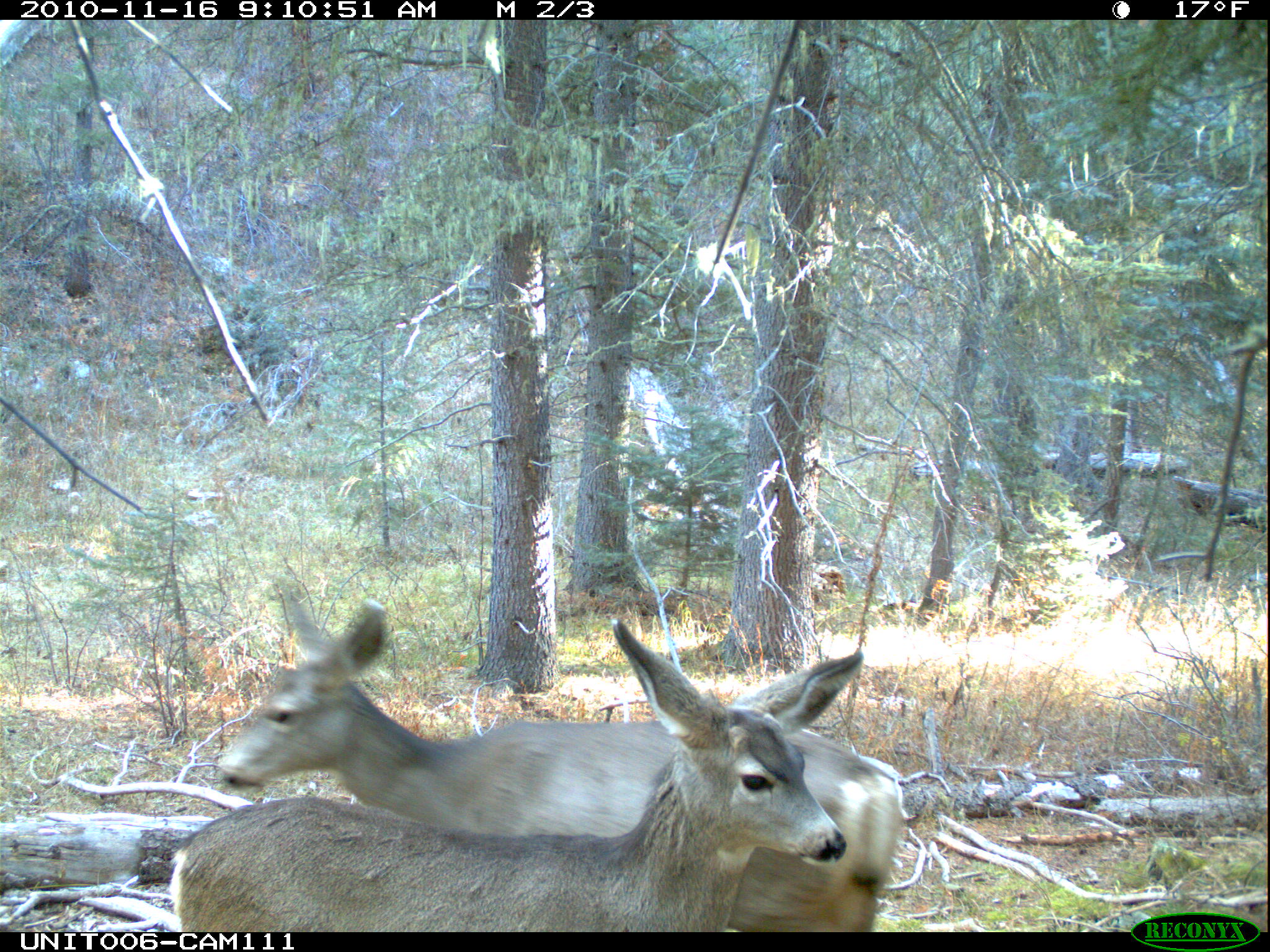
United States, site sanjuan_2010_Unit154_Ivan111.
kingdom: Animalia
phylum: Chordata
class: Mammalia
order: Artiodactyla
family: Cervidae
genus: Odocoileus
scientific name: Odocoileus hemionus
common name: mule deer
Odocoileus hemionus (mule deer).